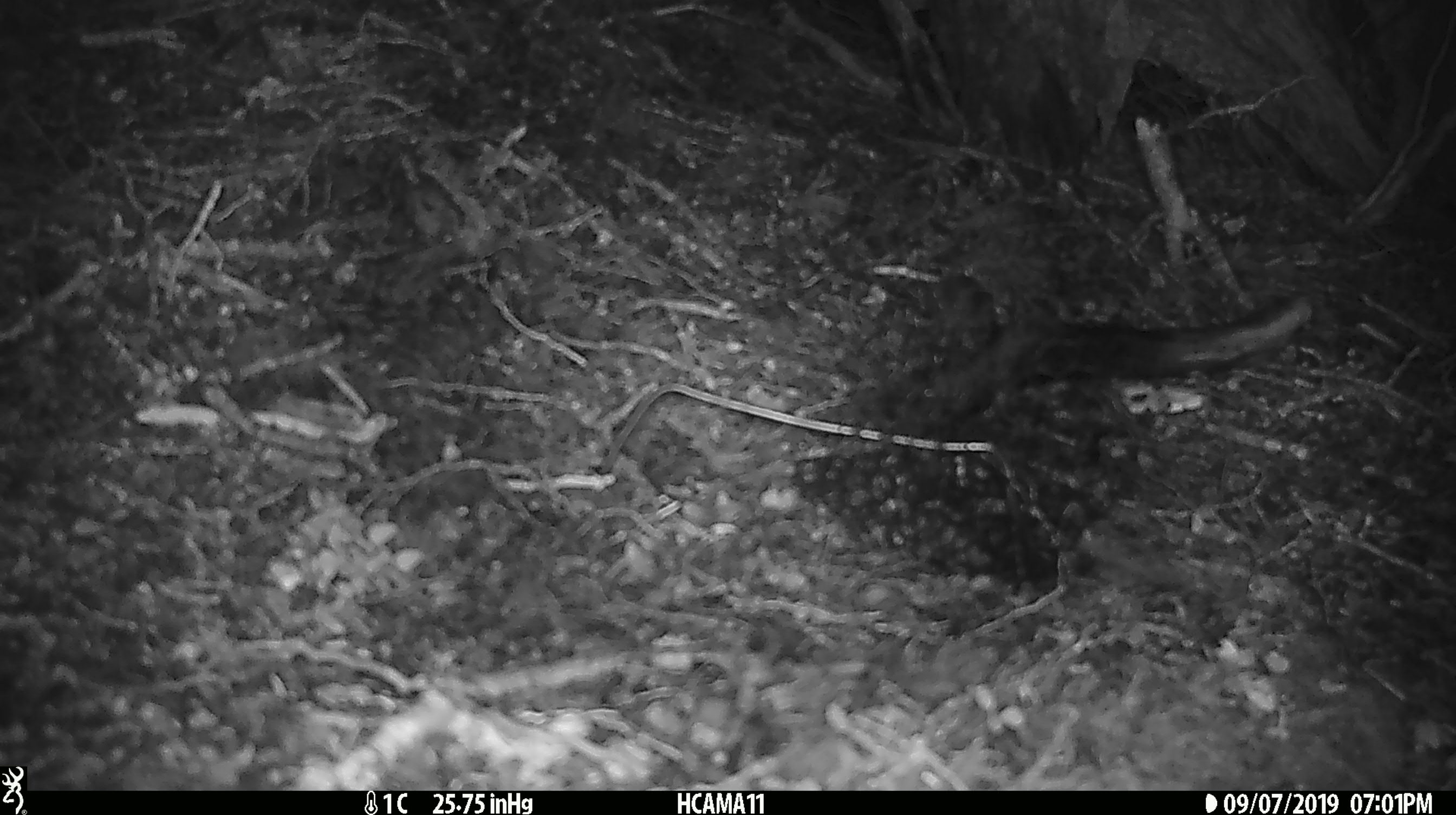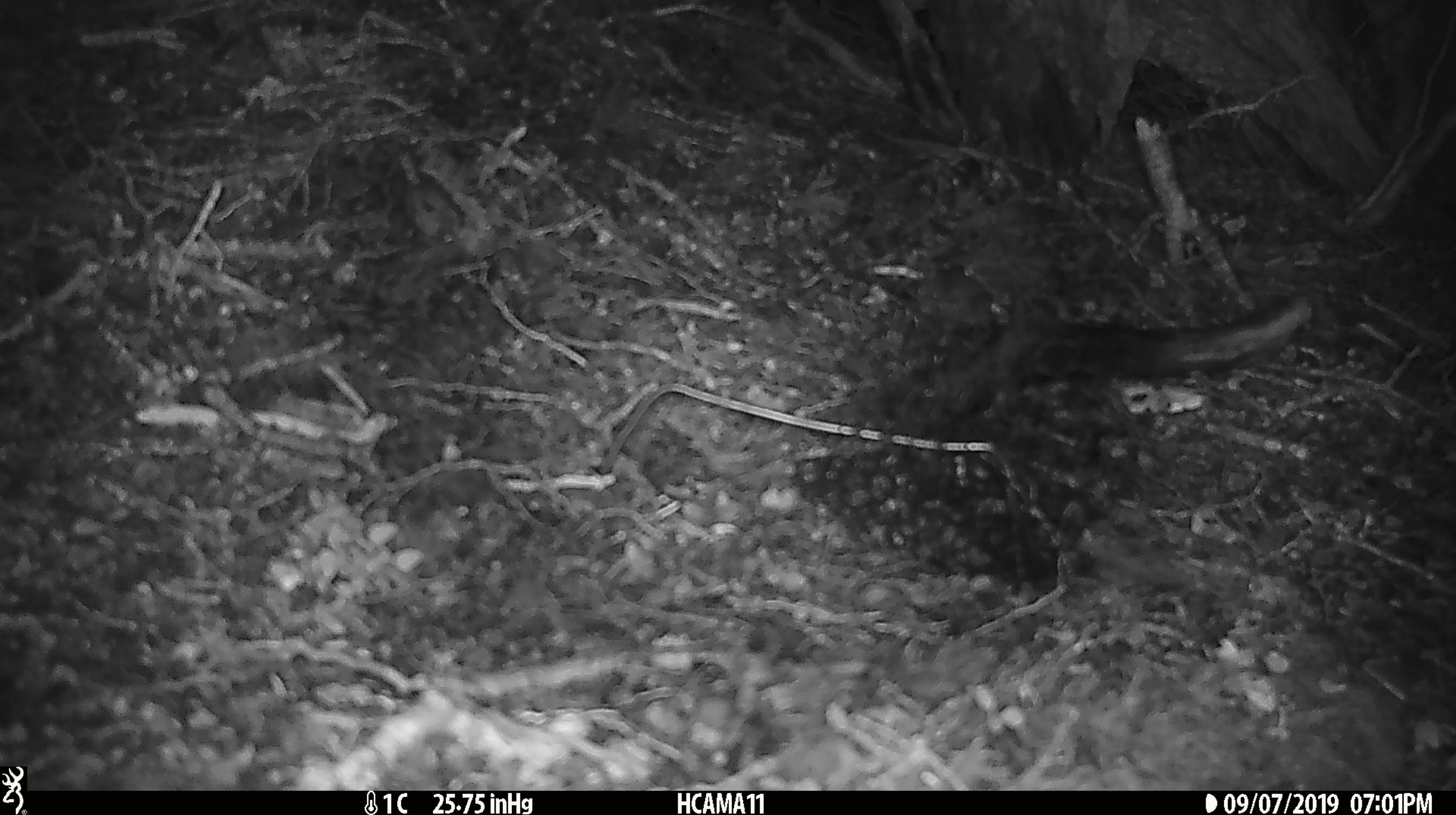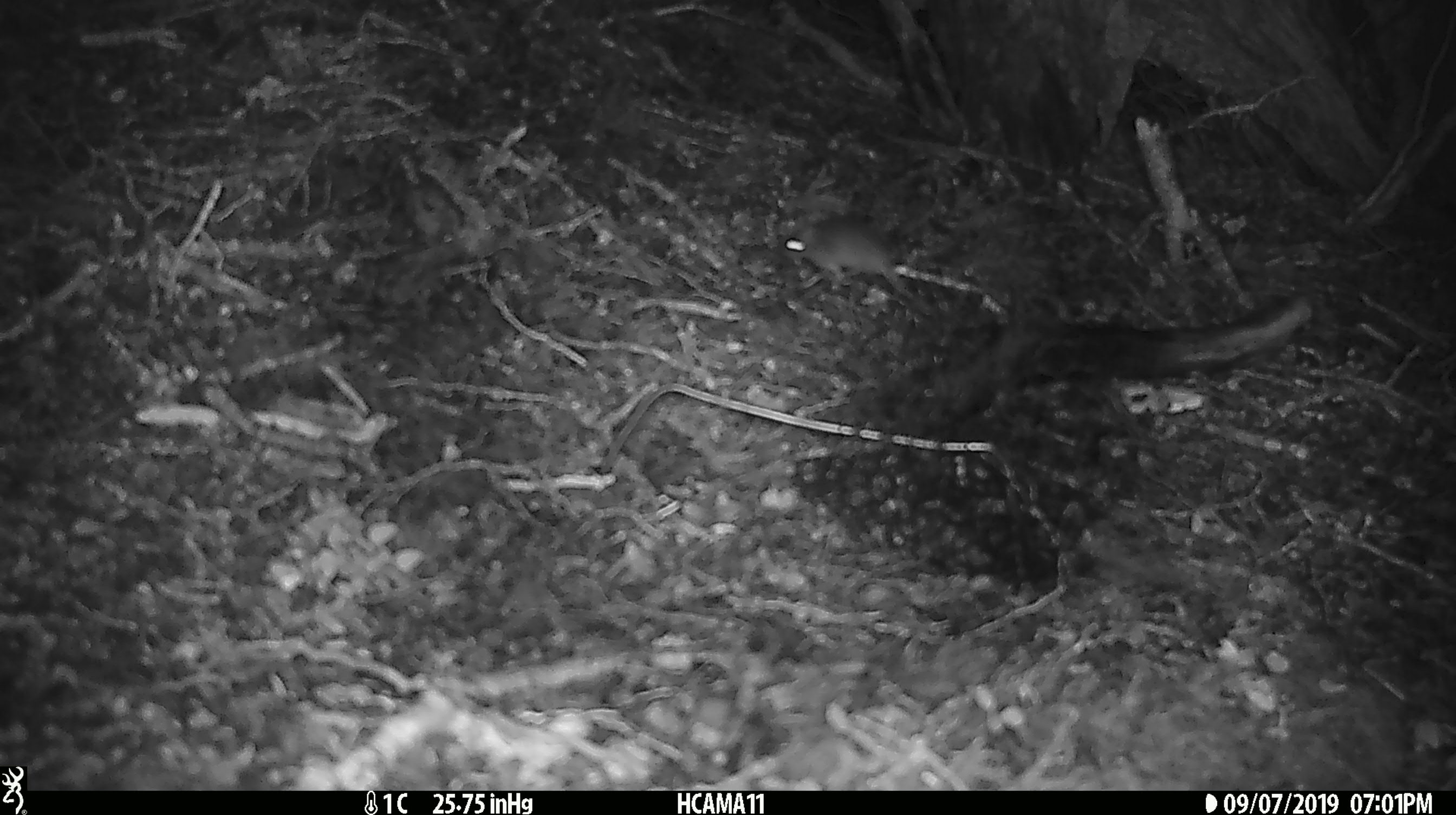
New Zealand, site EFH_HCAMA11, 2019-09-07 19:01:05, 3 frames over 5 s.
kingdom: Animalia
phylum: Chordata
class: Mammalia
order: Rodentia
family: Muridae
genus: Mus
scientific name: Mus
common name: mouse